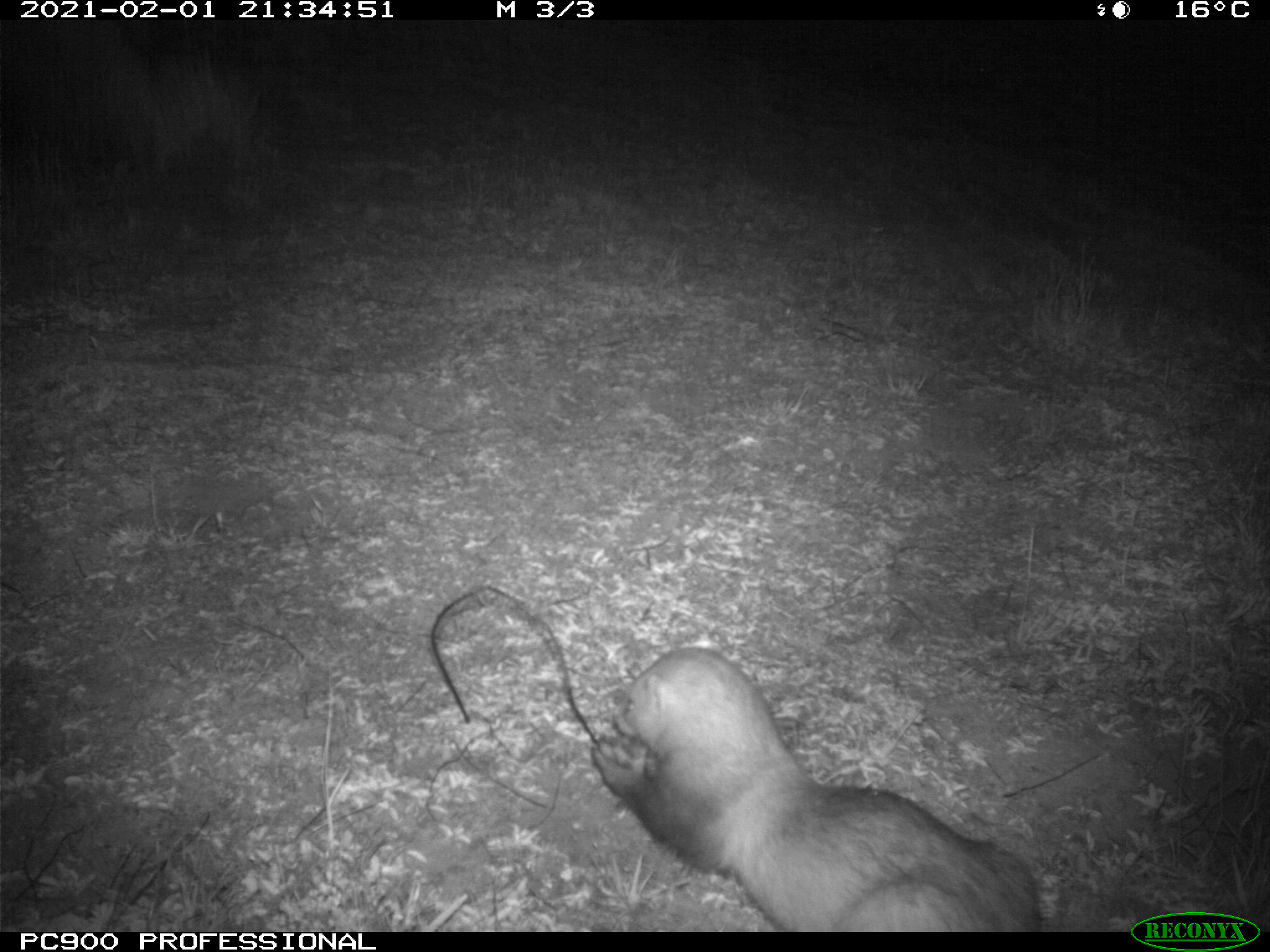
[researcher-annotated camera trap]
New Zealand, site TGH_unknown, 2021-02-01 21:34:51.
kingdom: Animalia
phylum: Chordata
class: Mammalia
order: Carnivora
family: Mustelidae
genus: Mustela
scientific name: Mustela furo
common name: ferret